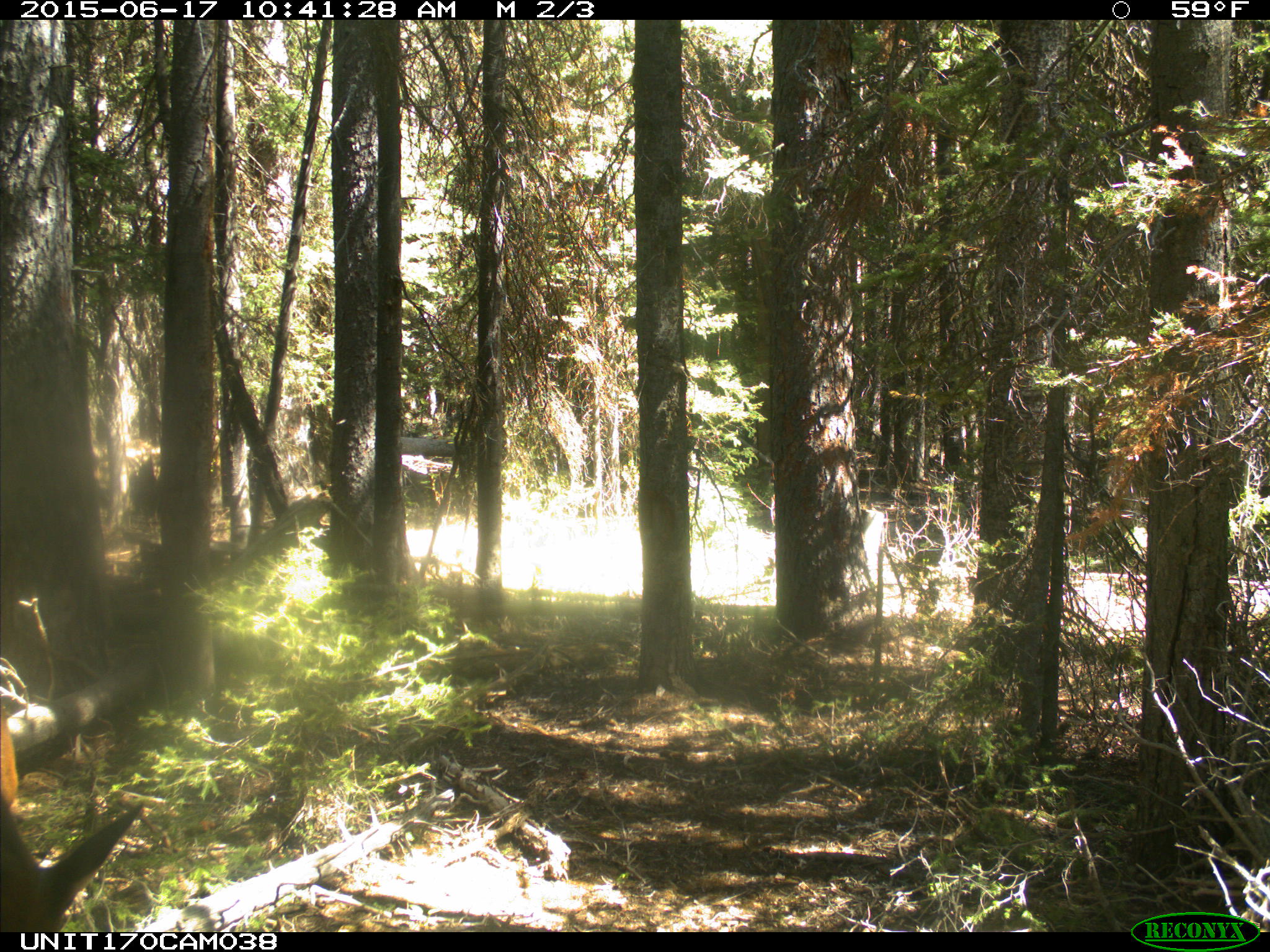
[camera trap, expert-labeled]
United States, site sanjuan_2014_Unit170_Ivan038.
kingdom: Animalia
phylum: Chordata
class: Mammalia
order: Artiodactyla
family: Cervidae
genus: Cervus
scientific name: Cervus elaphus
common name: red deer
Cervus elaphus (red deer).